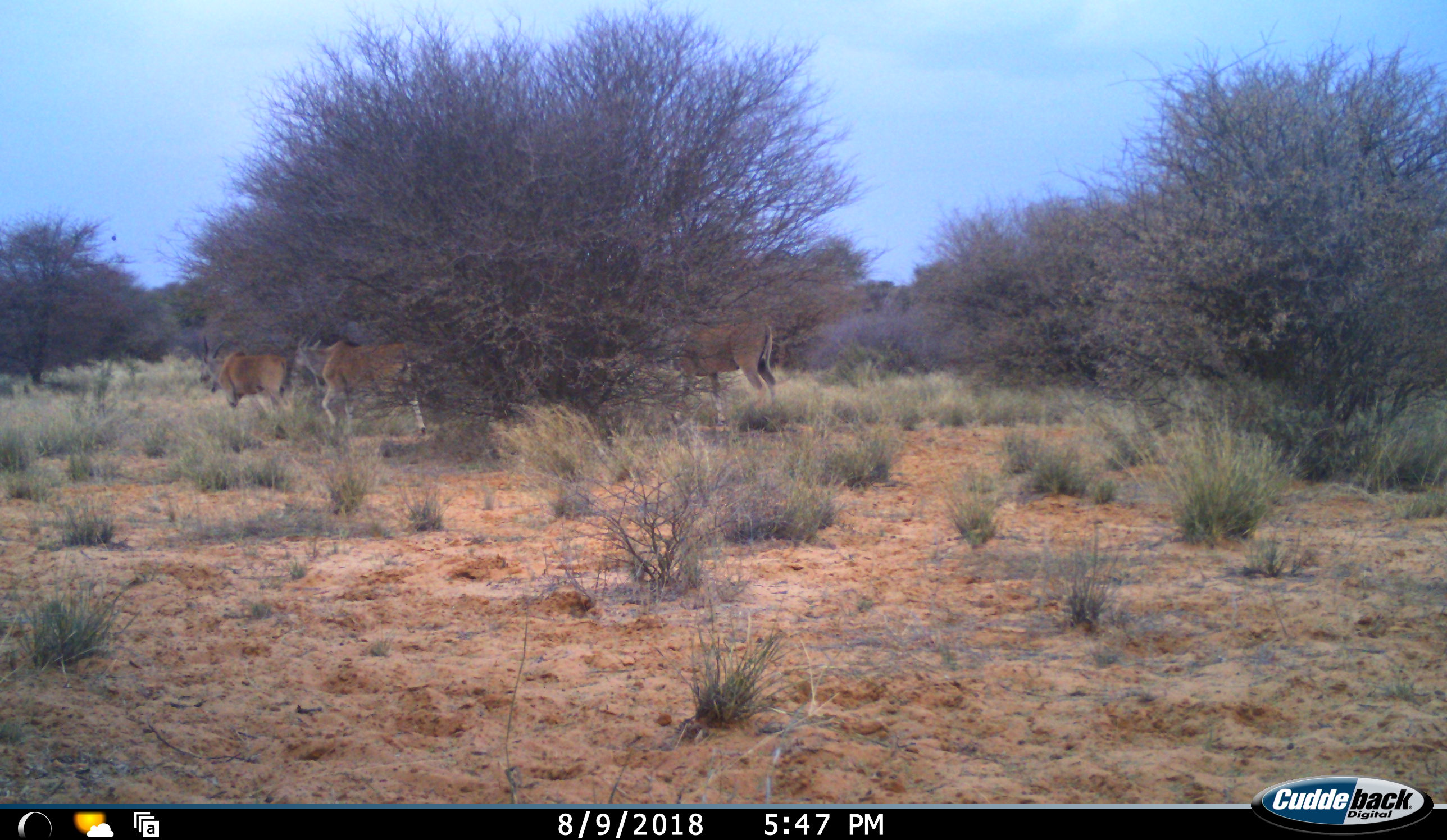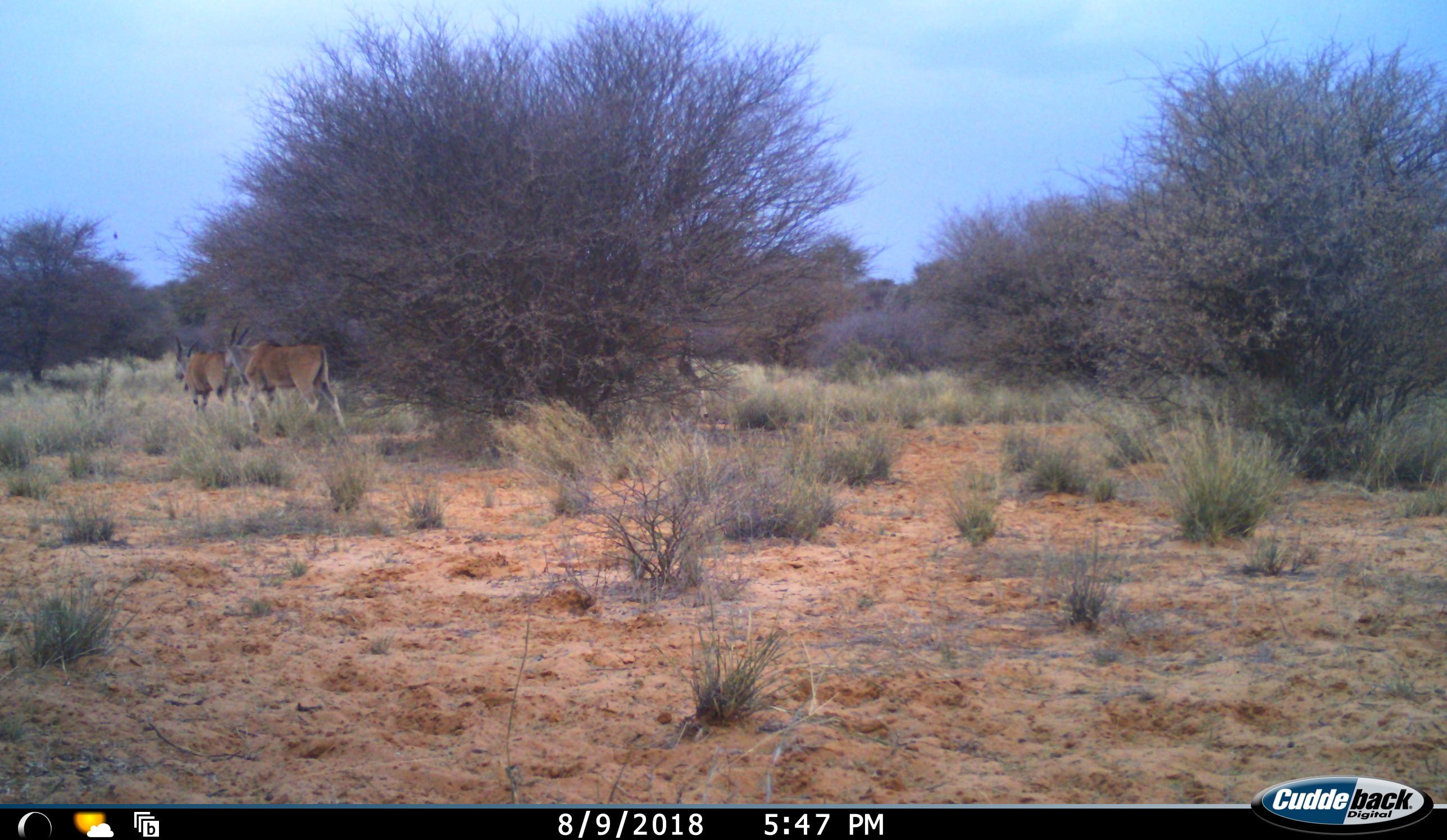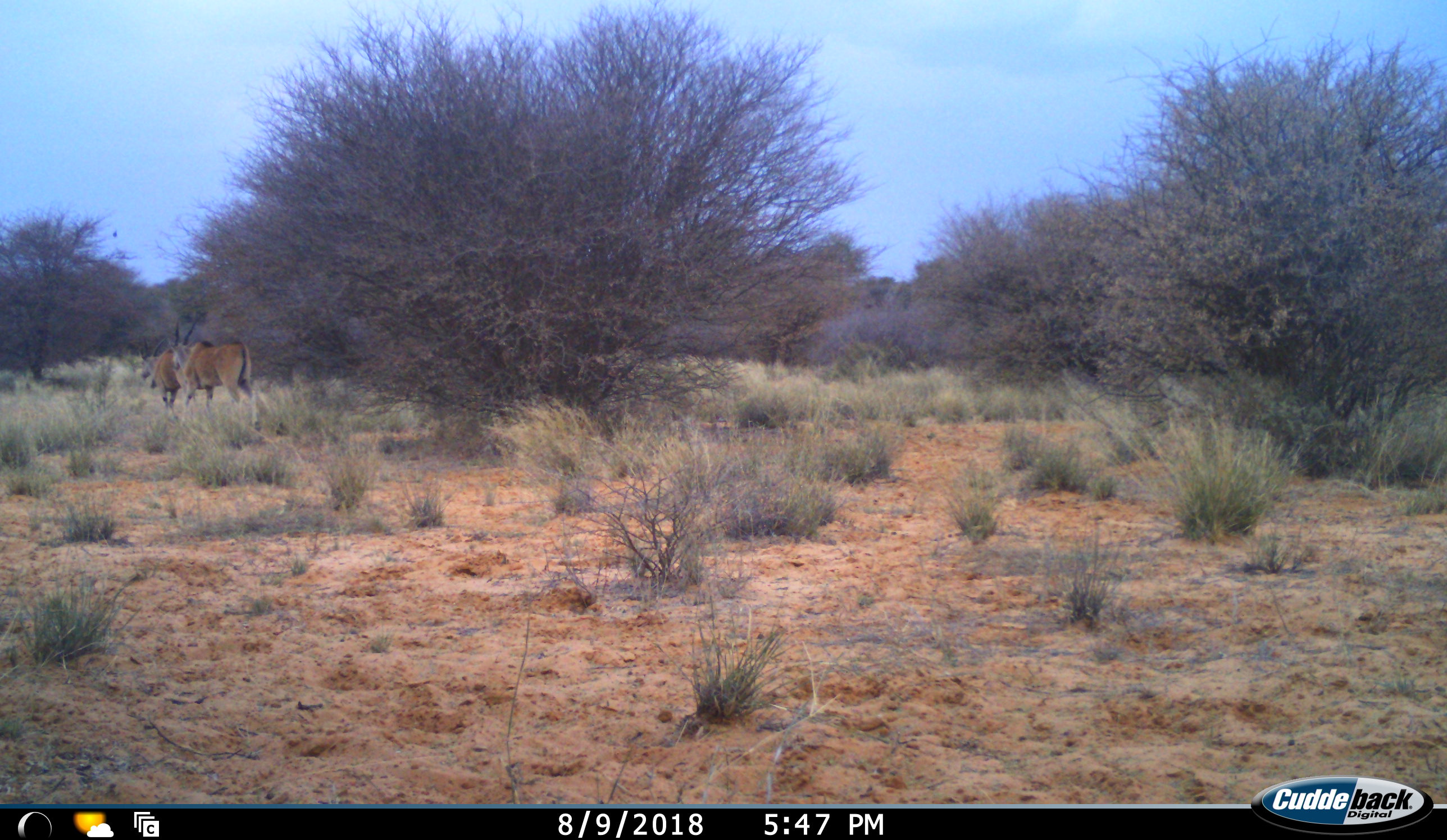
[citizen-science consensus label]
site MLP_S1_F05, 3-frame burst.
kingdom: Animalia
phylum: Chordata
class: Mammalia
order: Artiodactyla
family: Bovidae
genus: Tragelaphus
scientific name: Tragelaphus oryx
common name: eland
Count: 3.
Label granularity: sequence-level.